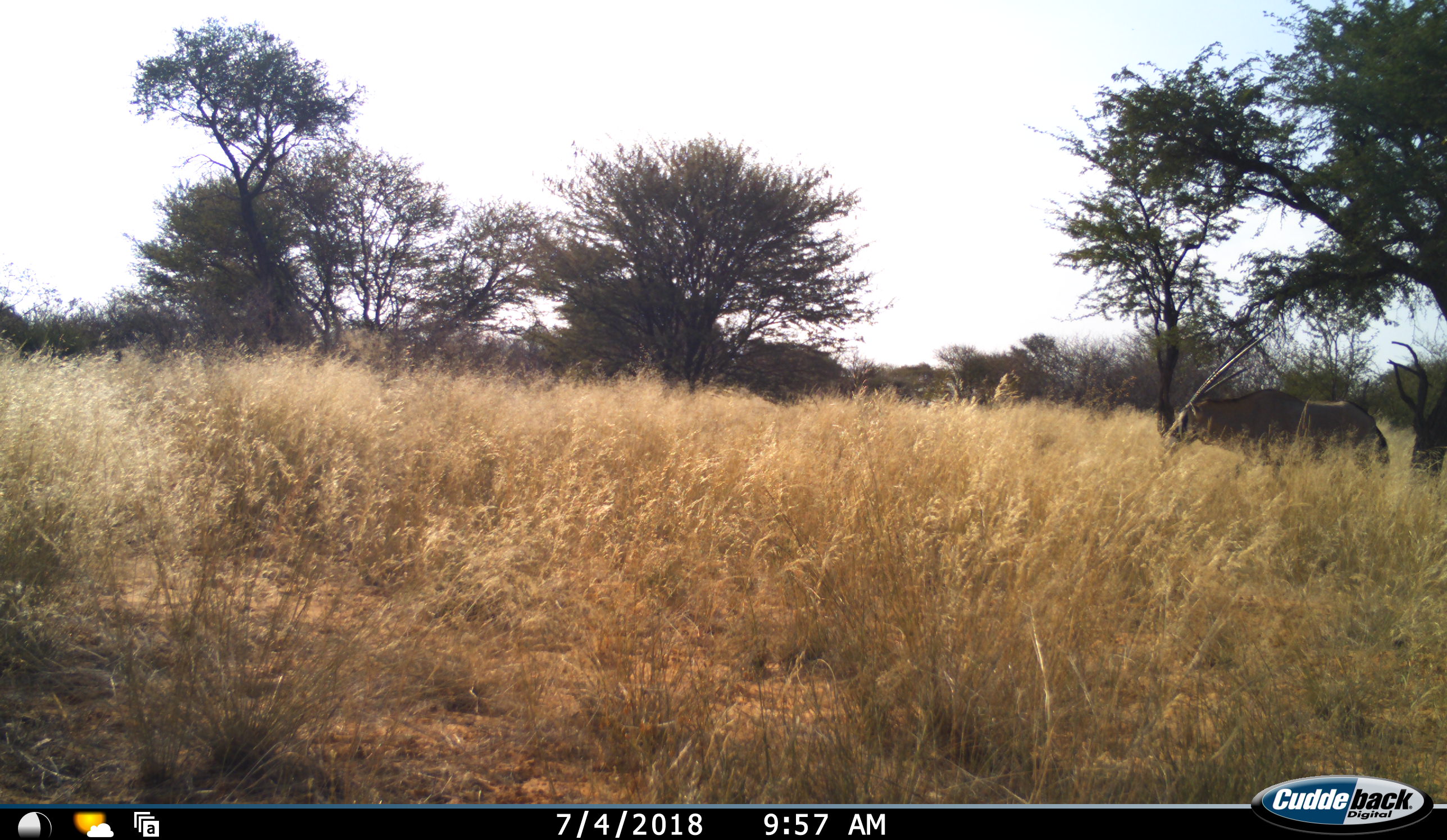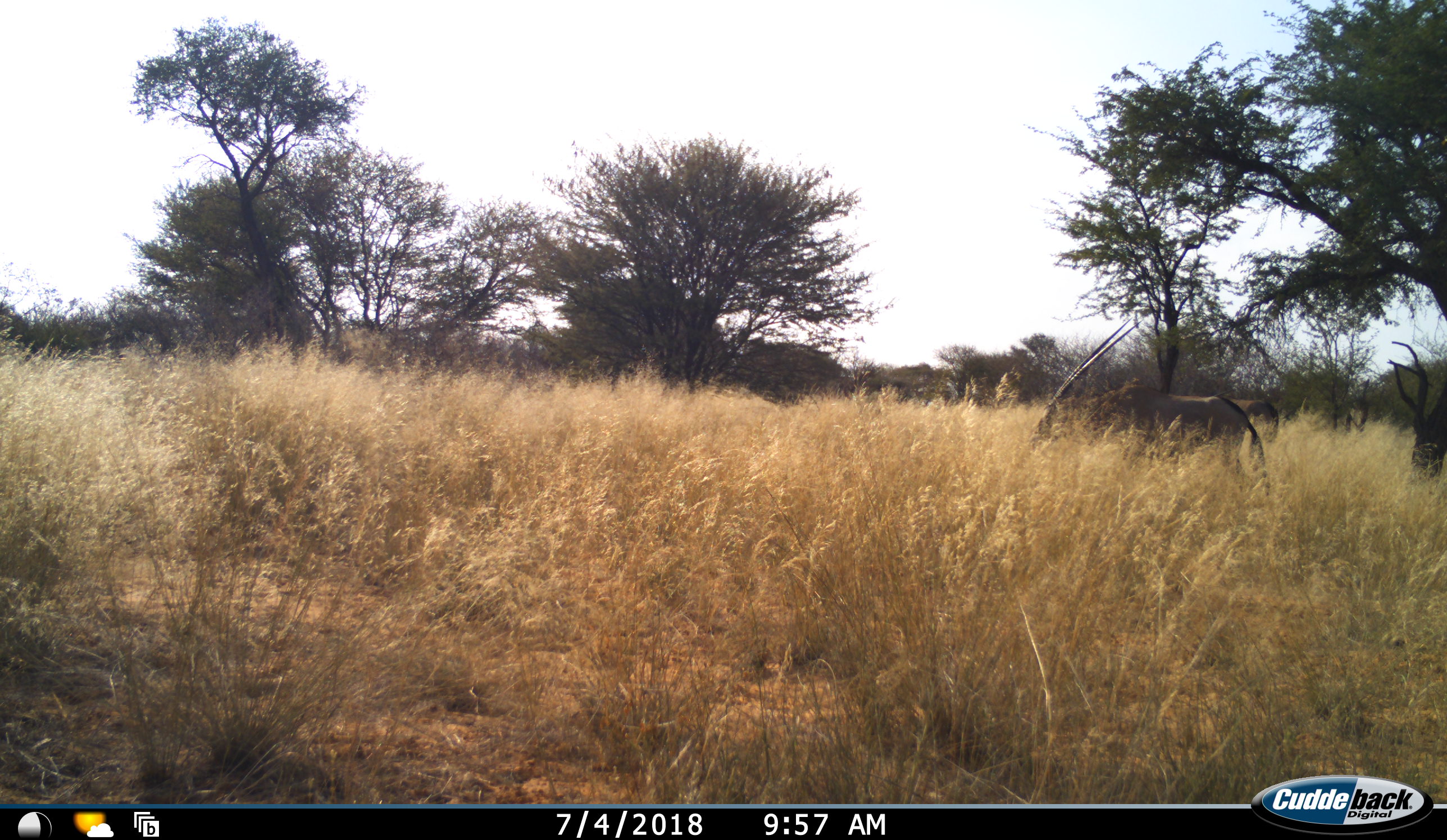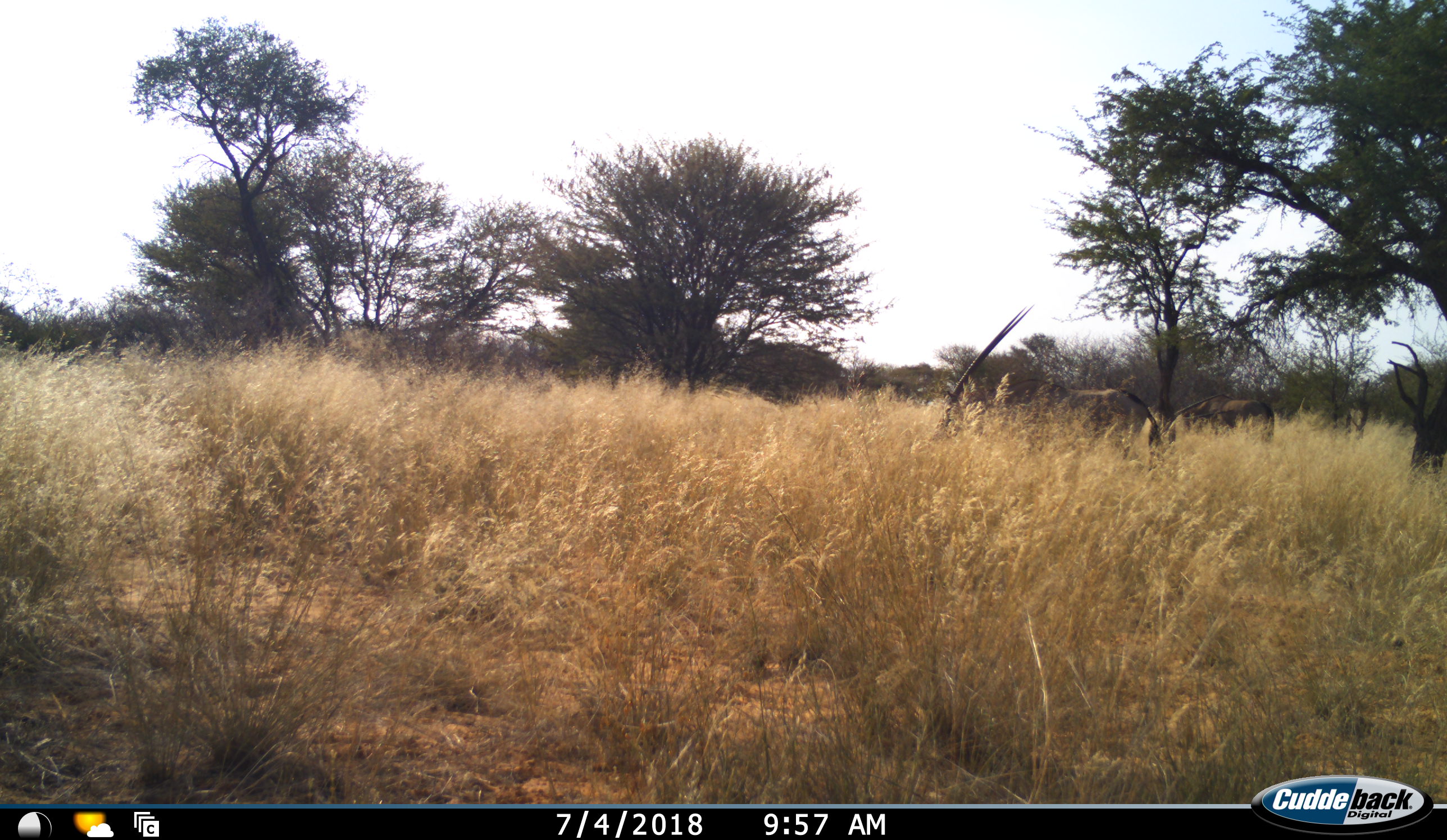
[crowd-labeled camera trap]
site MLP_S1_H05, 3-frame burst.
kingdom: Animalia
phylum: Chordata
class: Mammalia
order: Artiodactyla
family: Bovidae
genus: Oryx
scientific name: Oryx gazella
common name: gemsbok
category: oryx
Oryx (gemsbok) (Oryx gazella), count 1. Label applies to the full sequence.